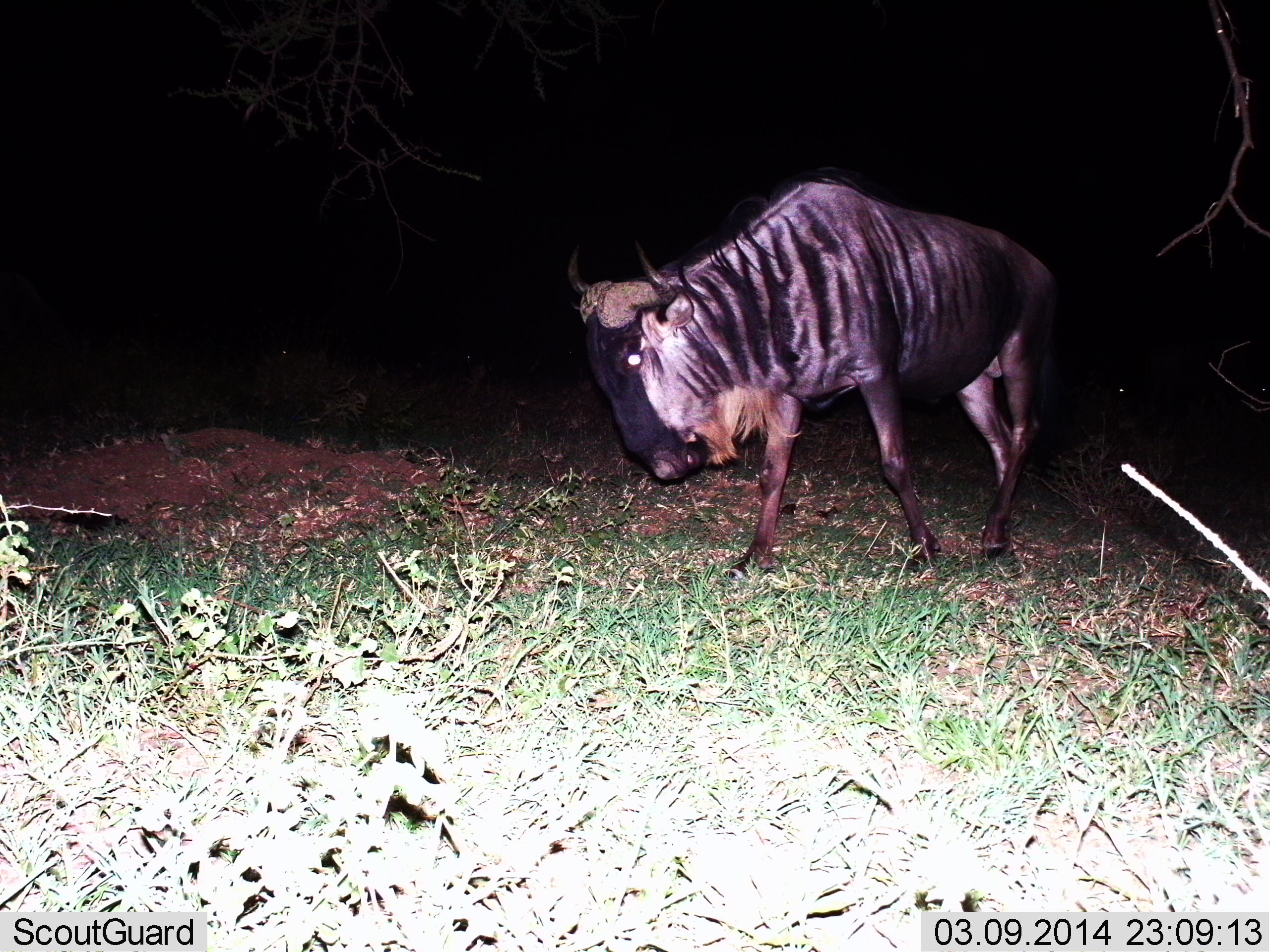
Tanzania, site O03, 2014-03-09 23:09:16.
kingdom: Animalia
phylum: Chordata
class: Mammalia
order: Artiodactyla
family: Bovidae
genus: Connochaetes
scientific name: Connochaetes taurinus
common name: blue wildebeest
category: wildebeest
Wildebeest (blue wildebeest) (Connochaetes taurinus), count 1. Behavior (volunteer vote fractions): standing 20%, resting 0%, moving 70%, interacting 0%. Young present (vote fraction): 0%. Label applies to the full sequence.